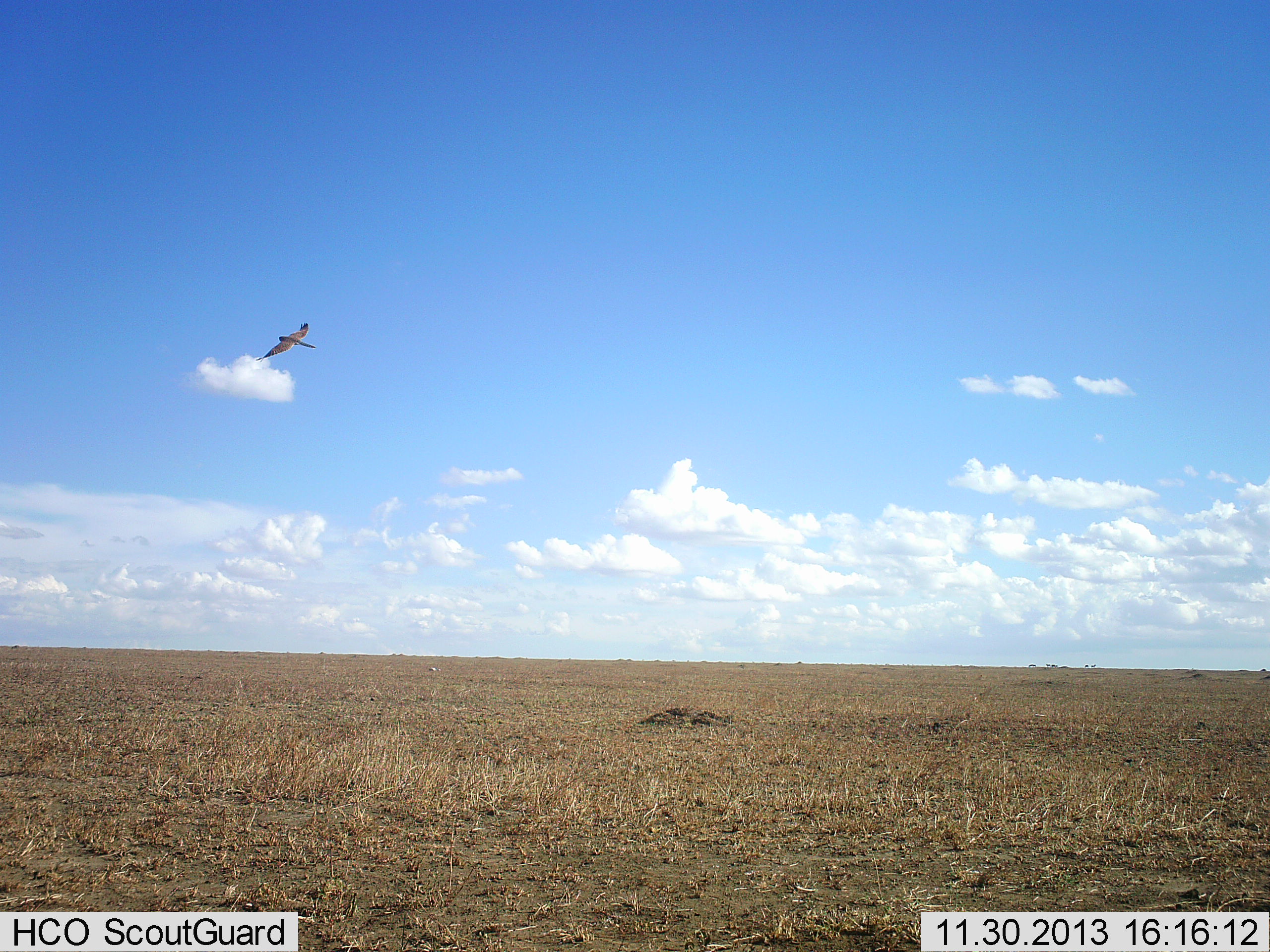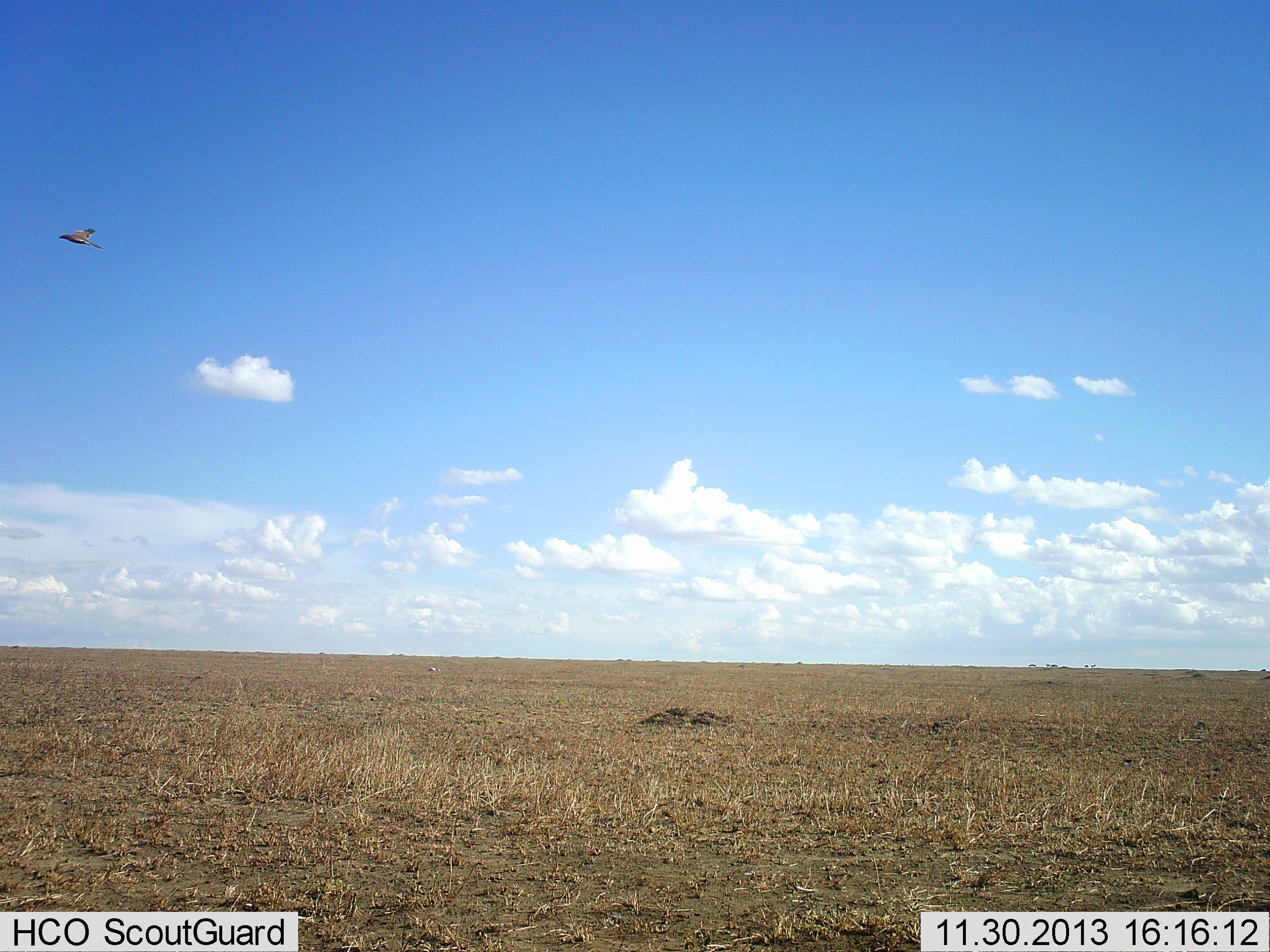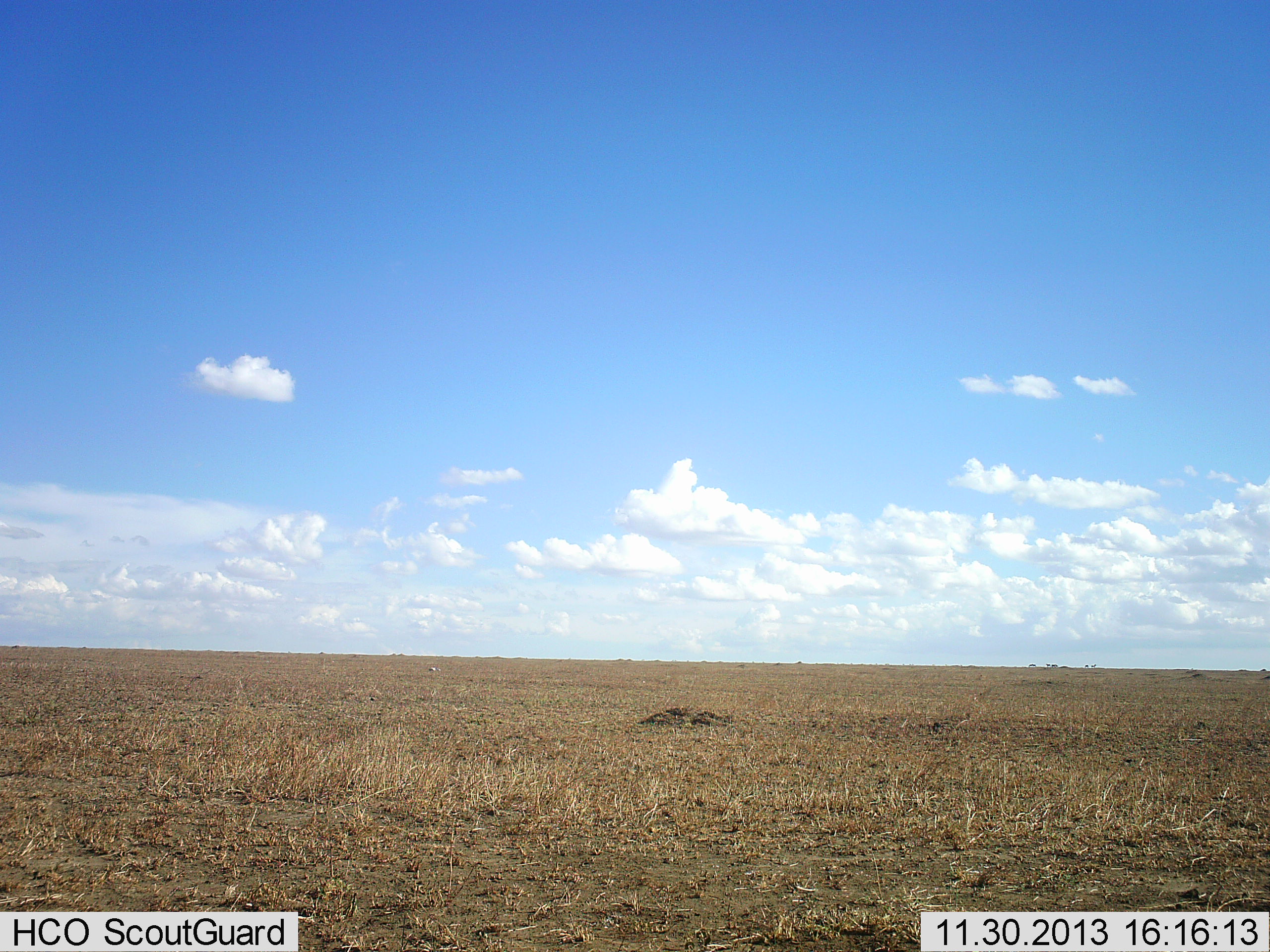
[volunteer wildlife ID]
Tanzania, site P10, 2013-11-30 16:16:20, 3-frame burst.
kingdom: Animalia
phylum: Chordata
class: Aves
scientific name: Aves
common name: bird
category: otherbird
Otherbird (bird) (Aves), count 1. Behavior (volunteer vote fractions): standing 0%, resting 0%, moving 100%, interacting 0%. Young present (vote fraction): 0%. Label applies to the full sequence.